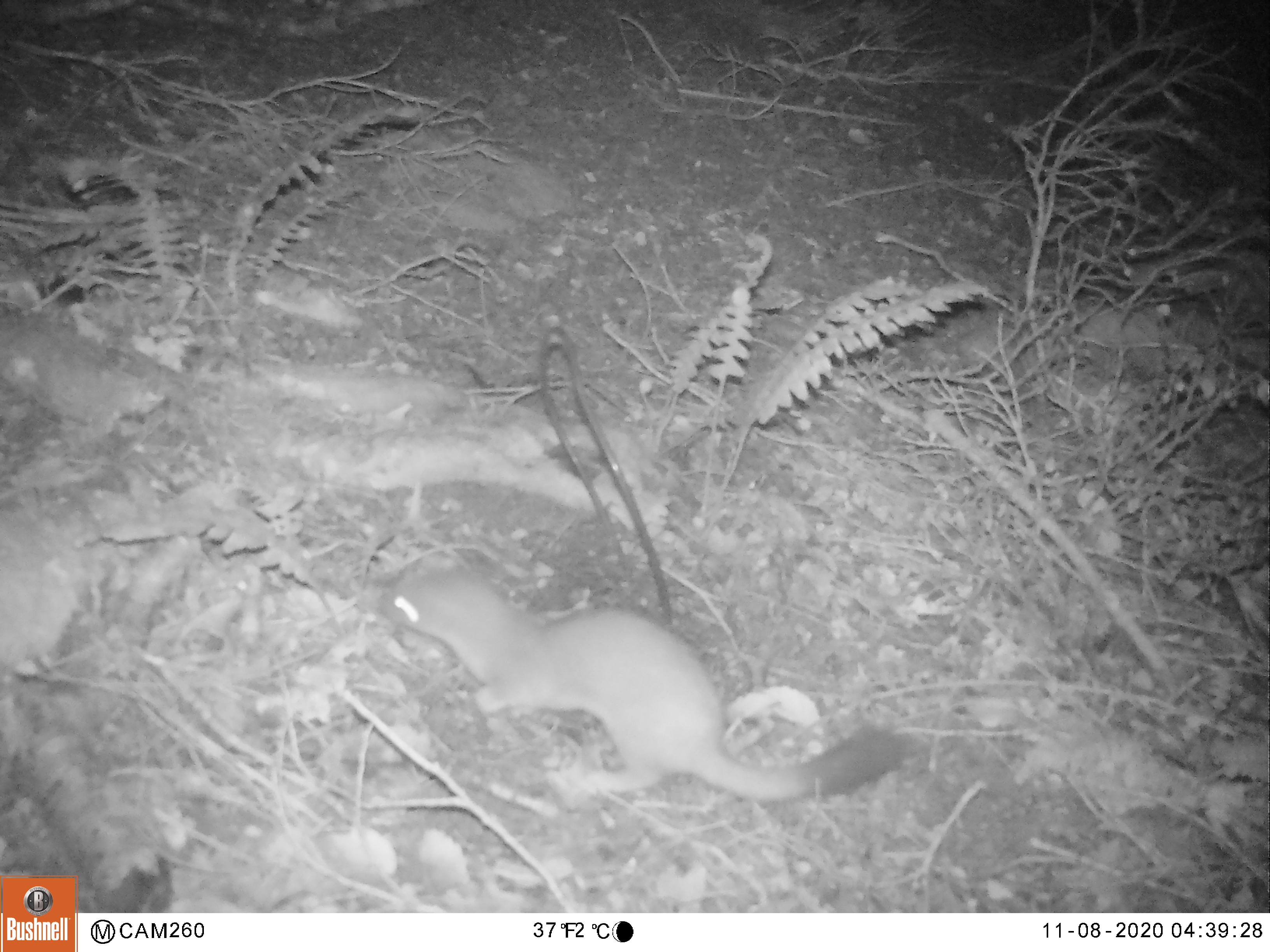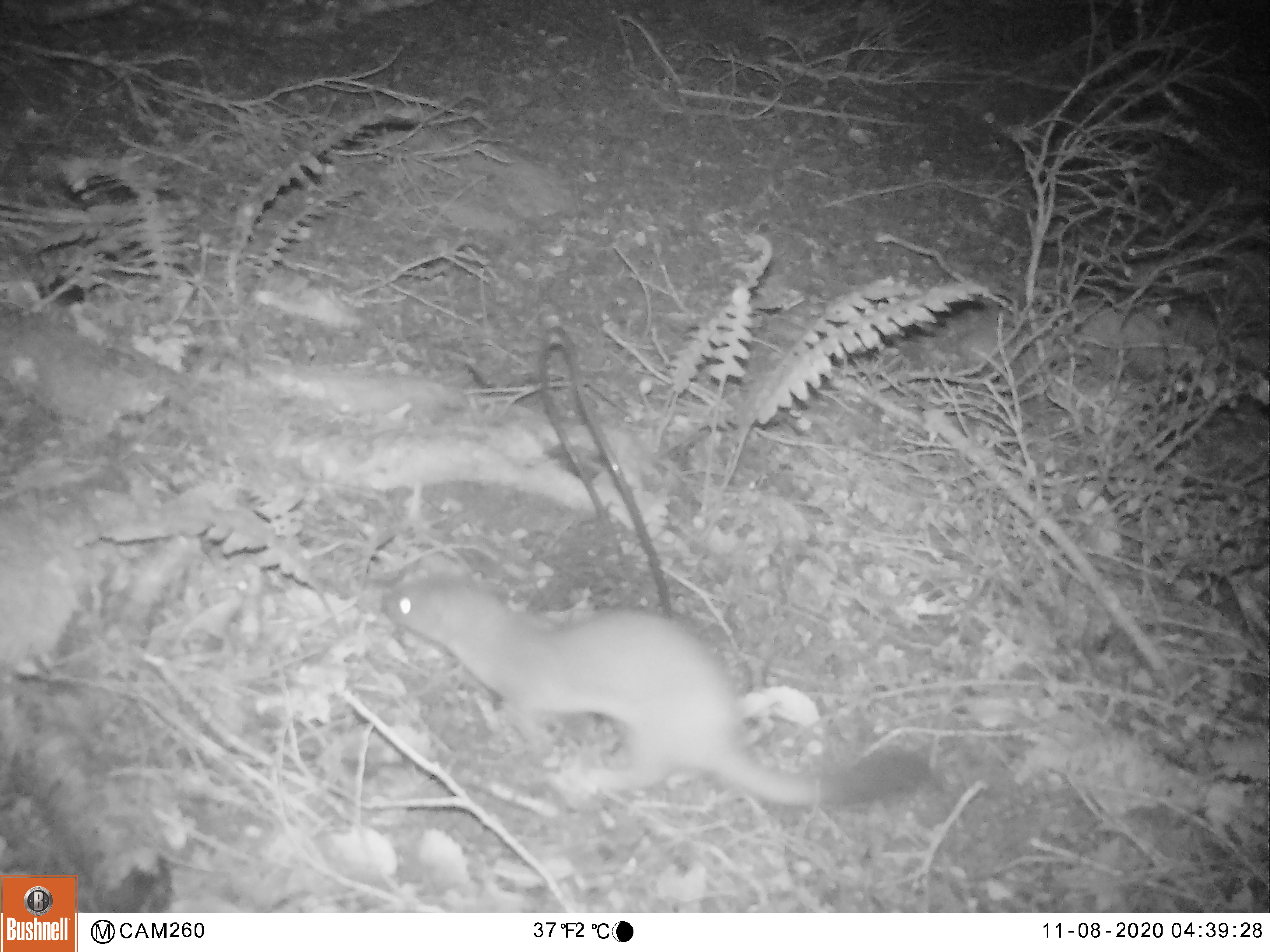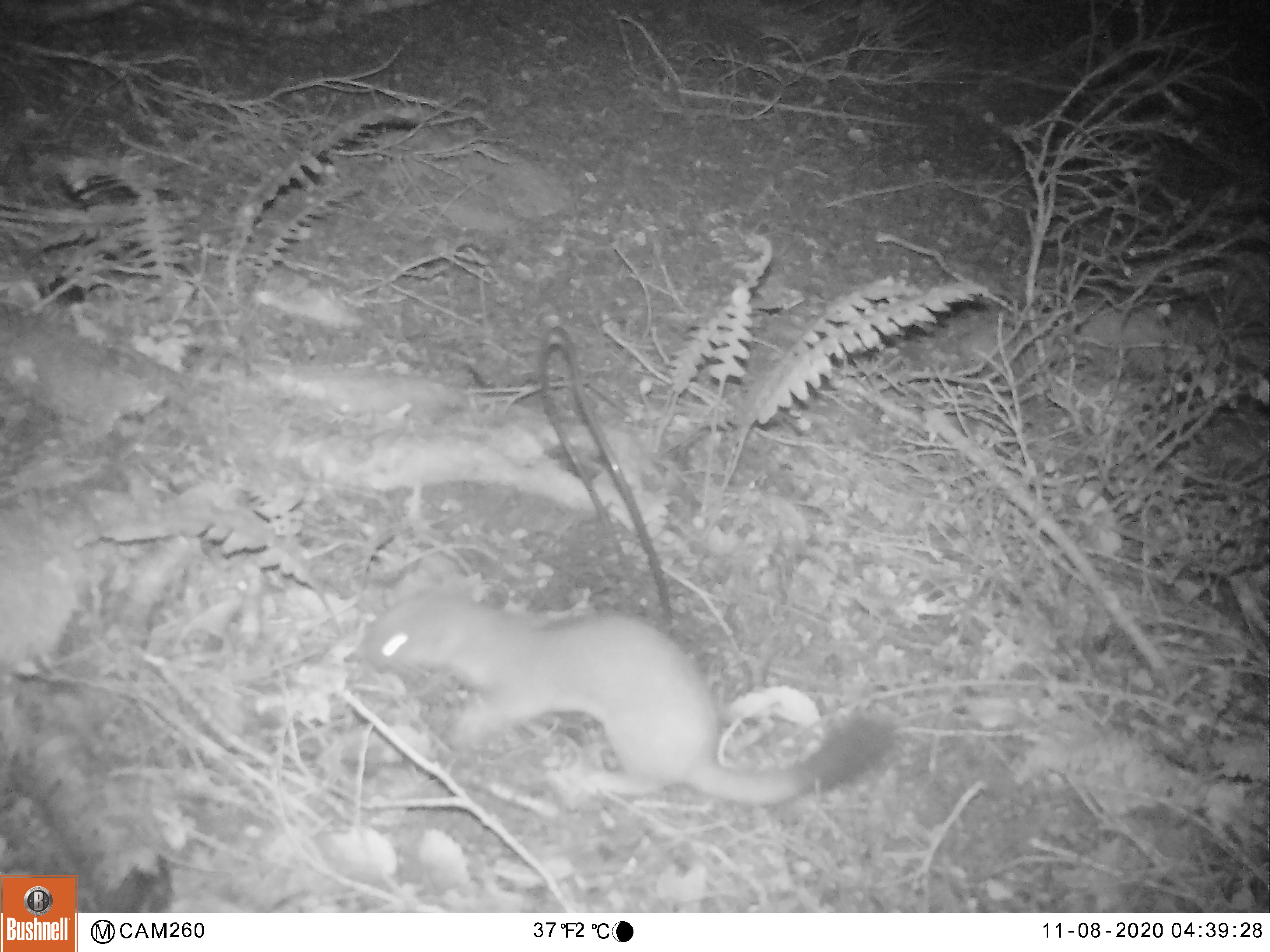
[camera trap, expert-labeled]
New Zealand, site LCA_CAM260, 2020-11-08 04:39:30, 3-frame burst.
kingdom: Animalia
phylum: Chordata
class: Mammalia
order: Carnivora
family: Mustelidae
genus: Mustela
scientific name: Mustela erminea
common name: stoat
Stoat (Mustela erminea).